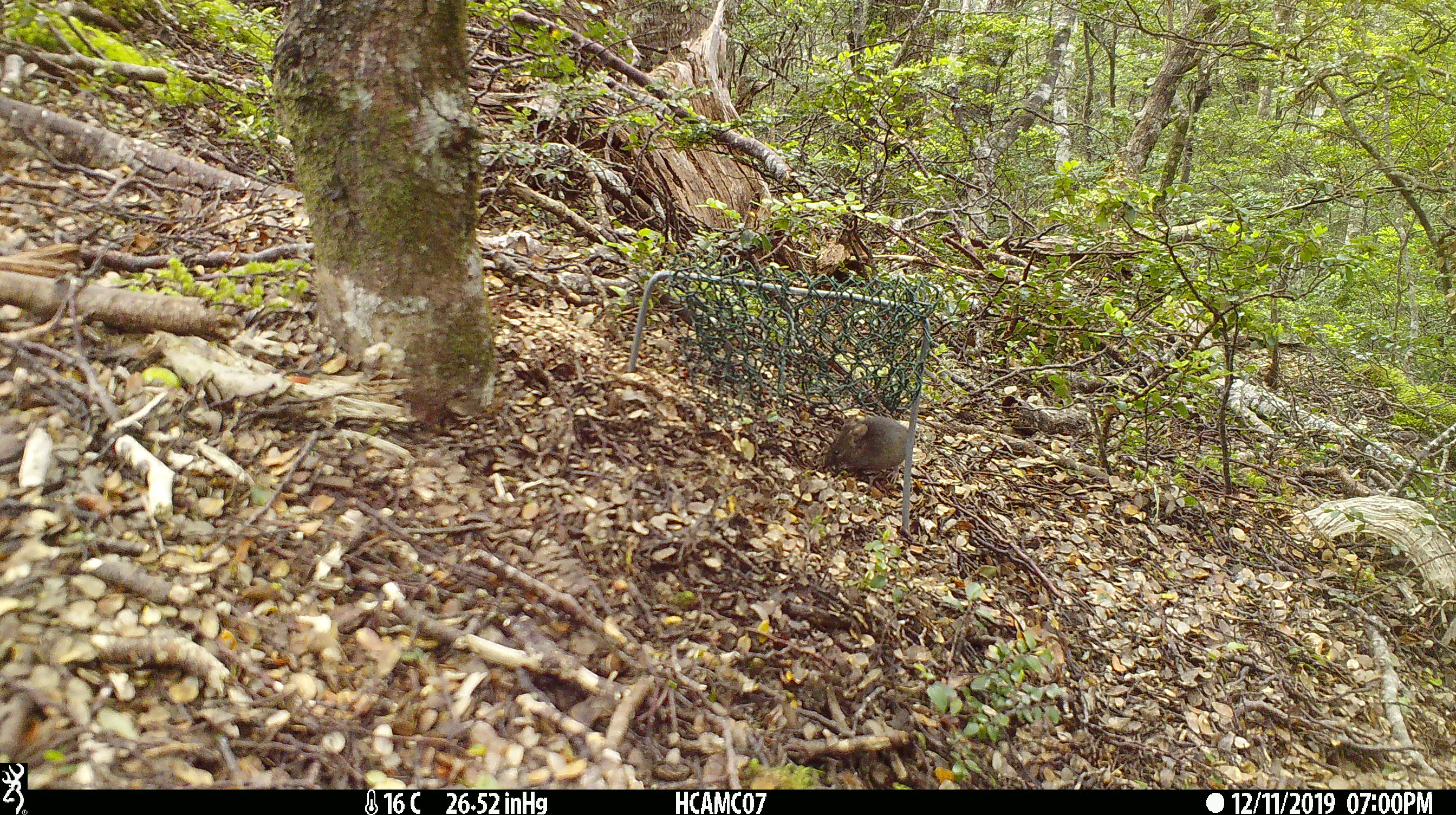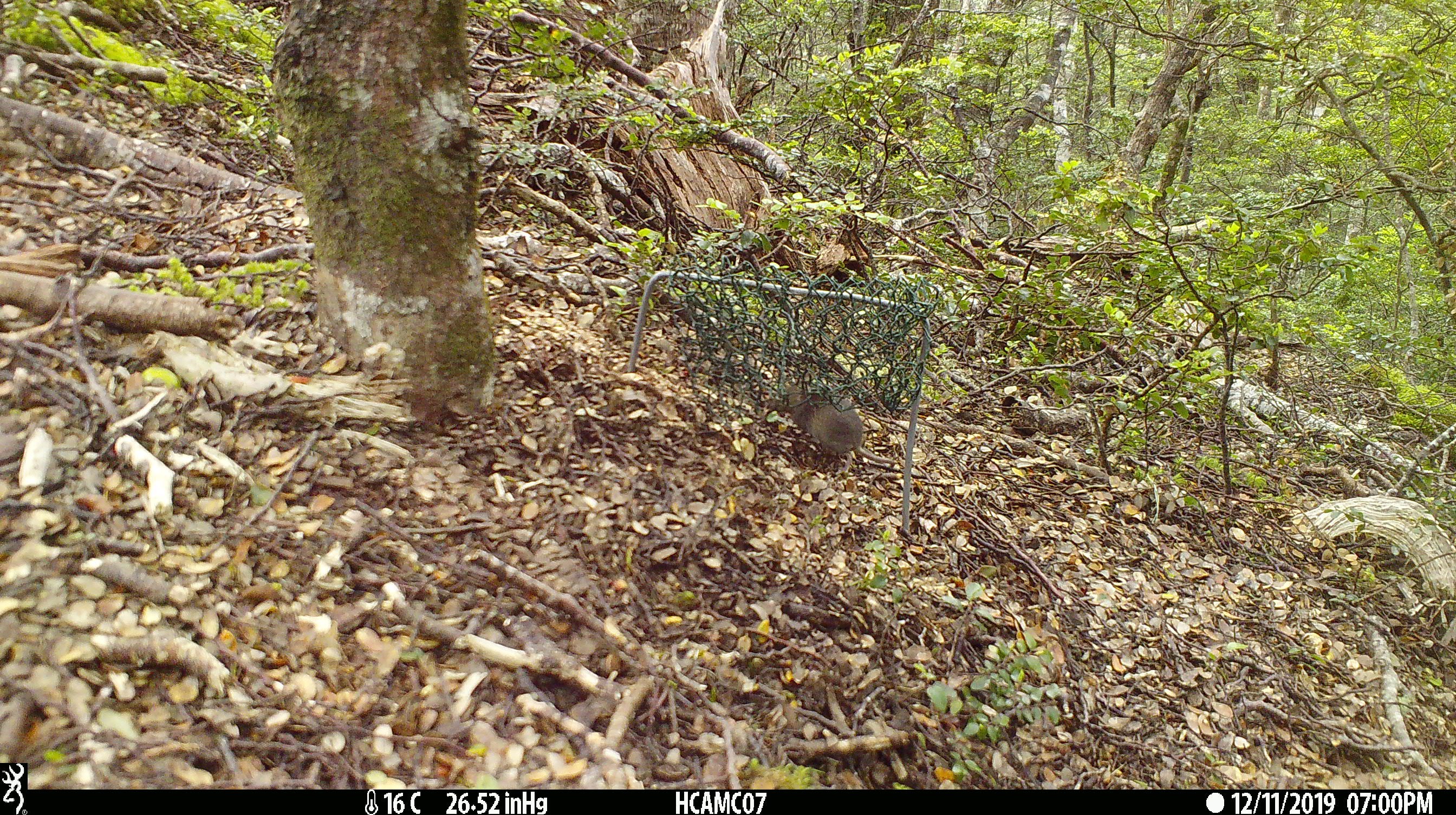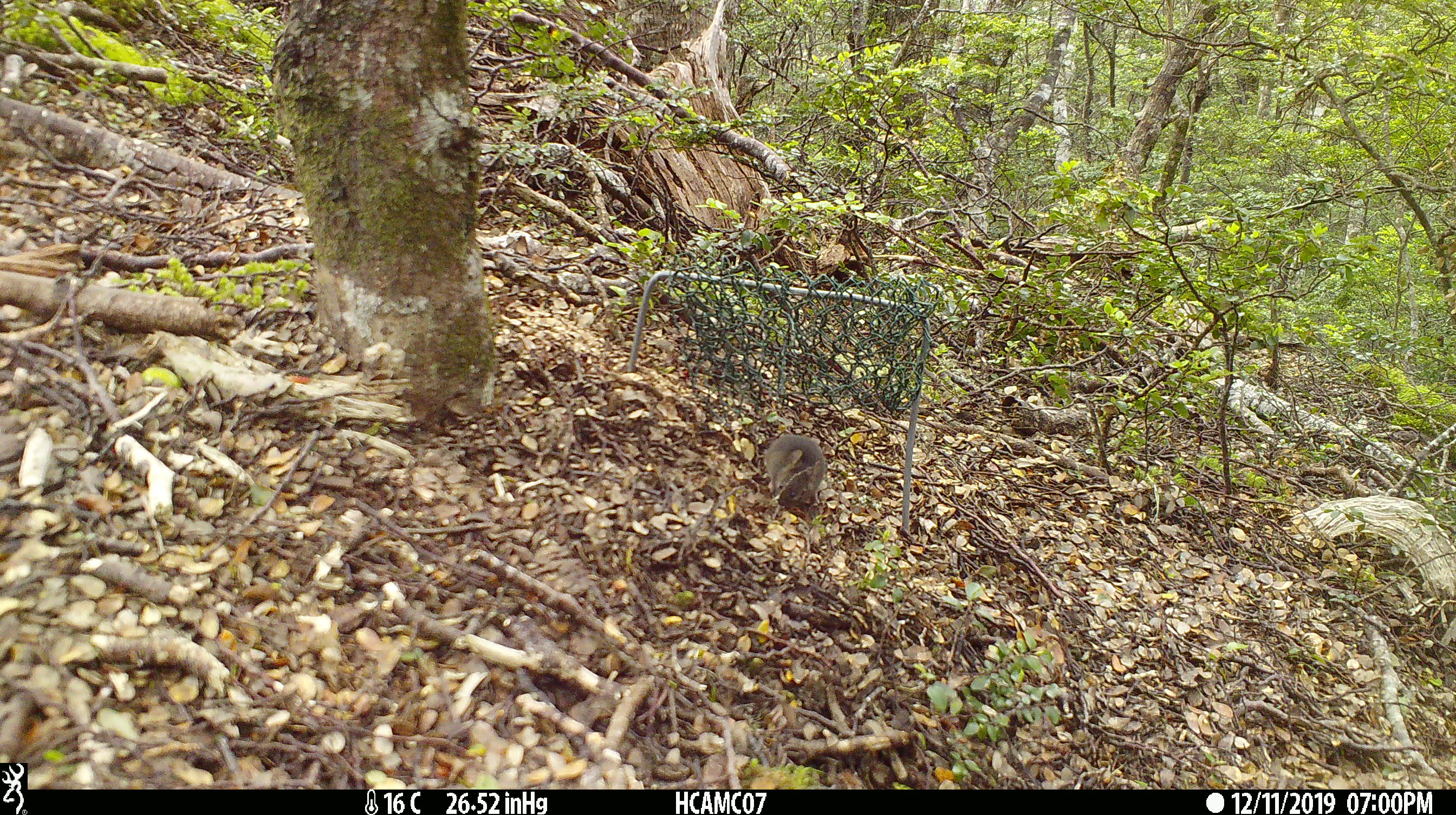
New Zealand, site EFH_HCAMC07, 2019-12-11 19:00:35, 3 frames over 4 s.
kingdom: Animalia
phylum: Chordata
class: Mammalia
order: Rodentia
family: Muridae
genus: Mus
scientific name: Mus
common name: mouse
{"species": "mouse (Mus)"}